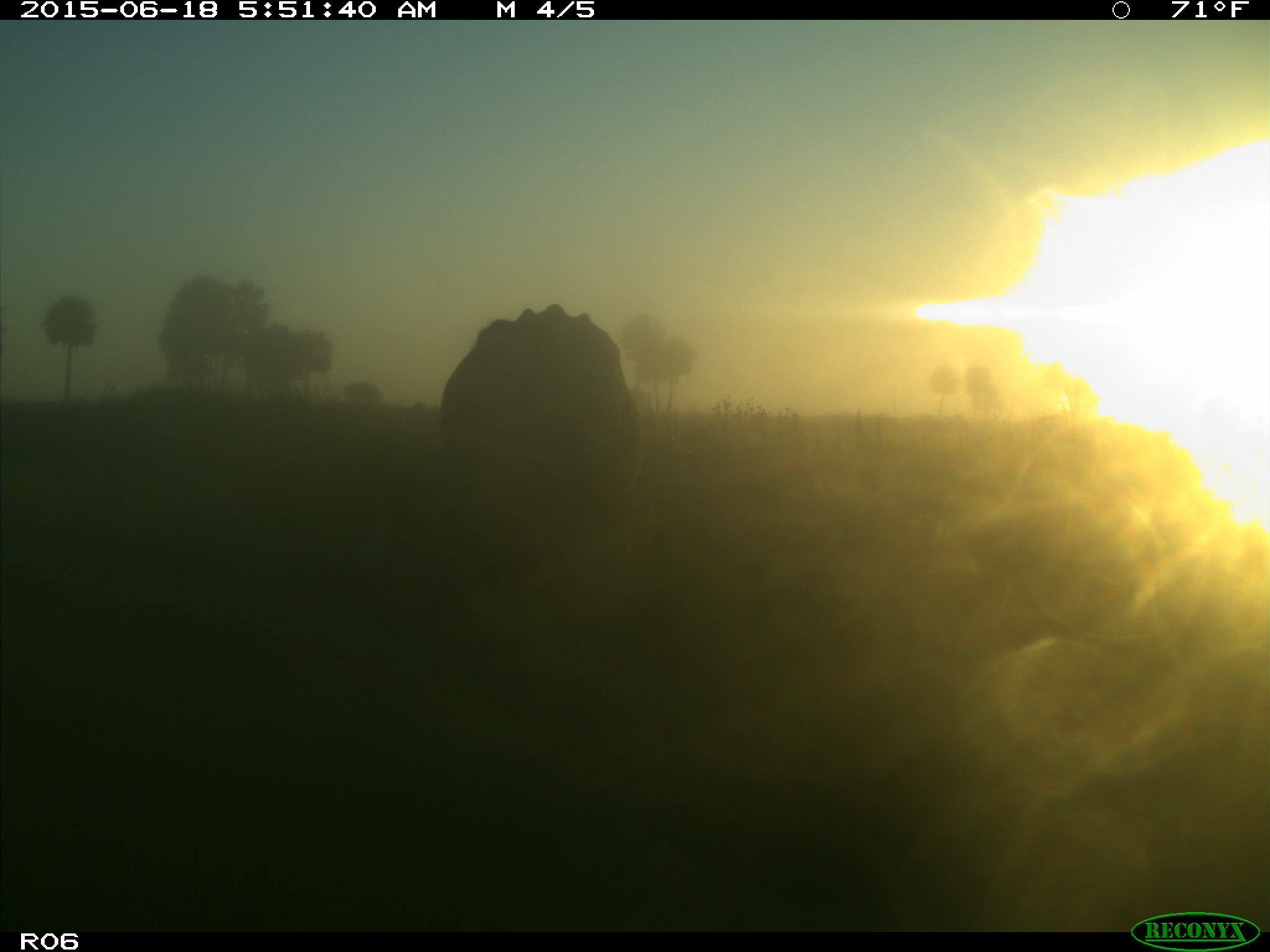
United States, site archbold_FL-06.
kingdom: Animalia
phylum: Chordata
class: Mammalia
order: Artiodactyla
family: Bovidae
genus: Bos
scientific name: Bos taurus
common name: domestic cow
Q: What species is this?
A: Bos taurus (domestic cow).